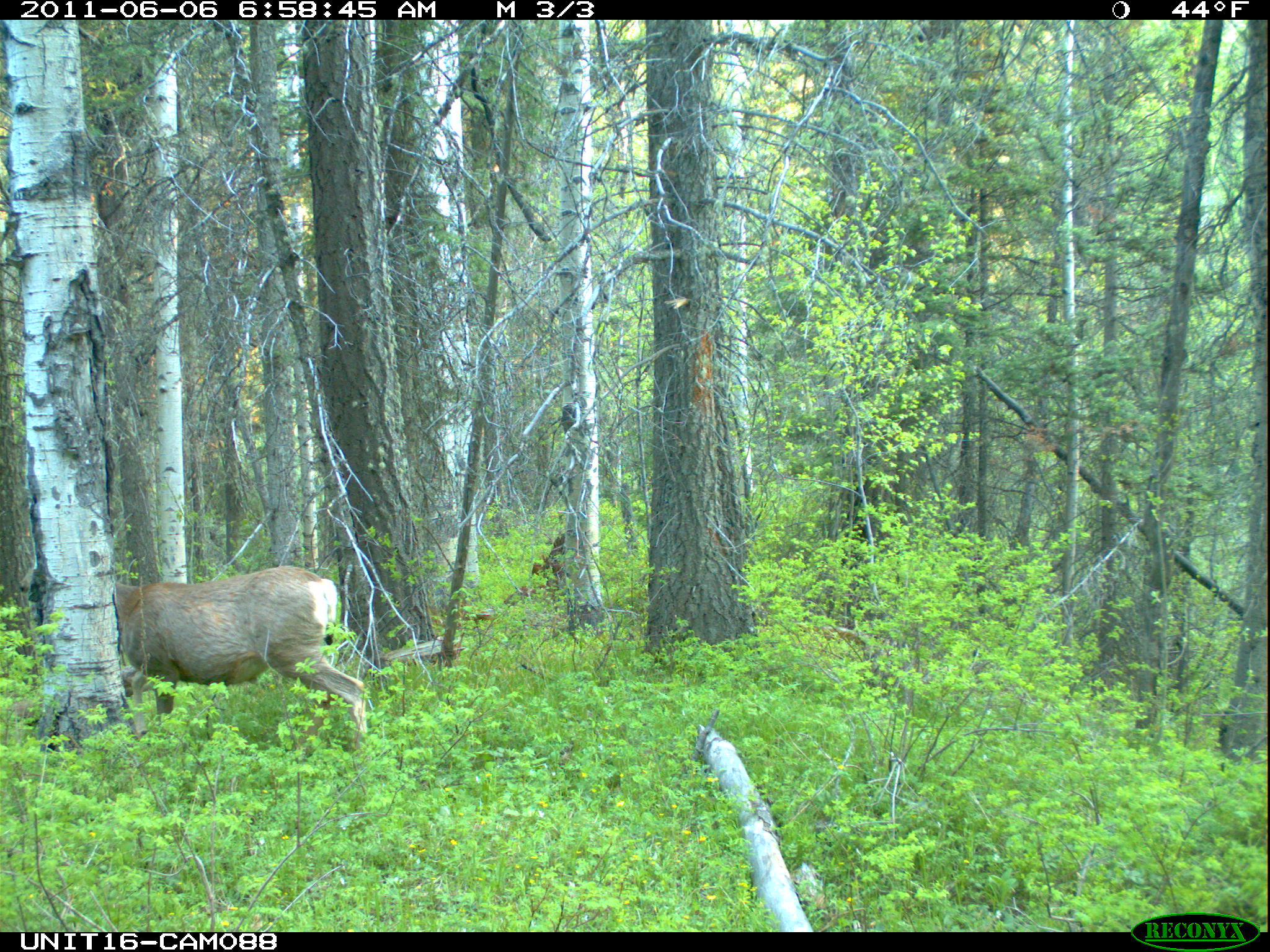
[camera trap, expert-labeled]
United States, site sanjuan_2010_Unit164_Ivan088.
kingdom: Animalia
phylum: Chordata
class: Mammalia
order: Artiodactyla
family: Cervidae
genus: Odocoileus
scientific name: Odocoileus hemionus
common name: mule deer